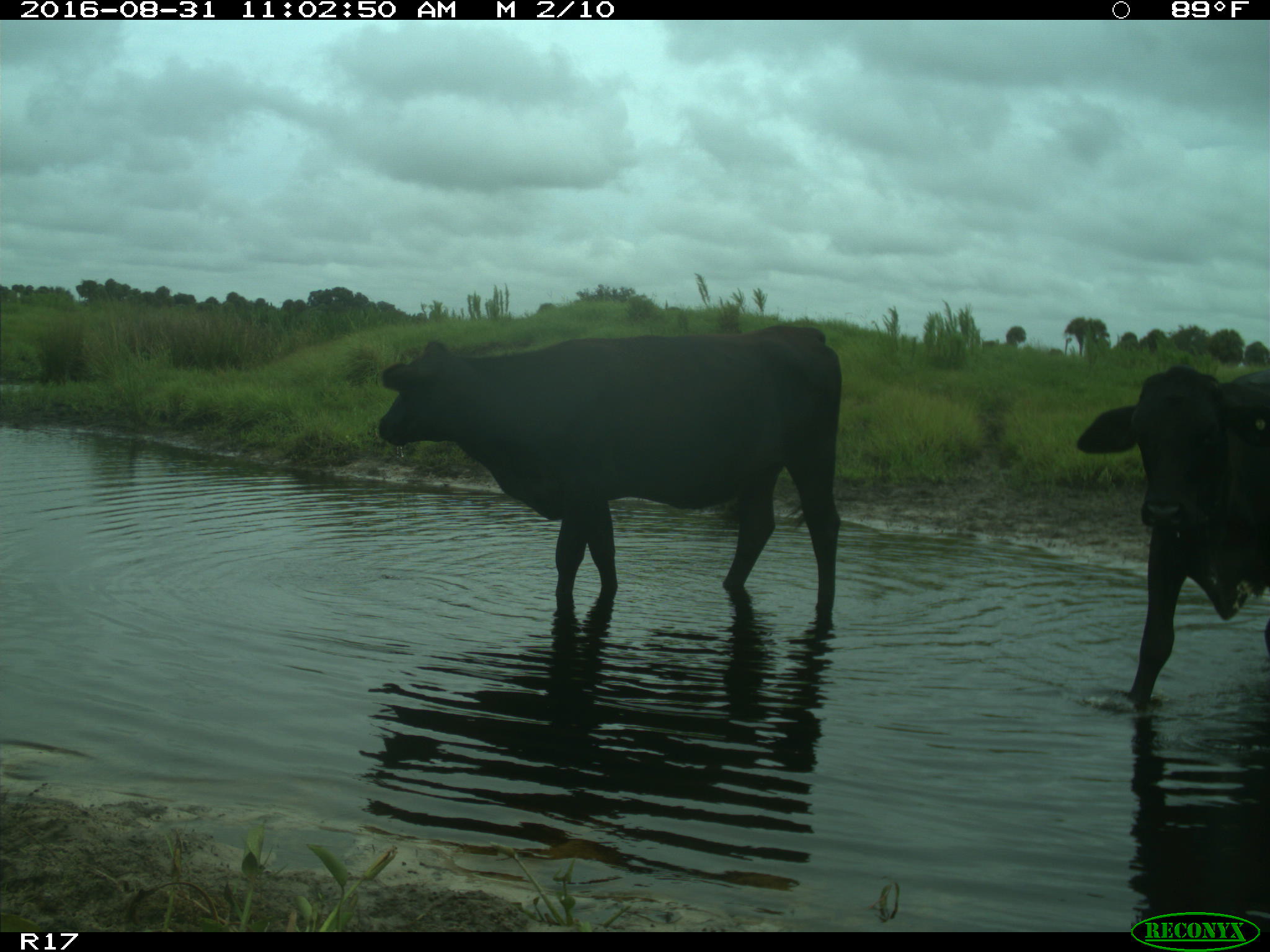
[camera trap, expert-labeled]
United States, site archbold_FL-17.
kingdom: Animalia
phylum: Chordata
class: Mammalia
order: Artiodactyla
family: Bovidae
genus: Bos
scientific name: Bos taurus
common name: domestic cow